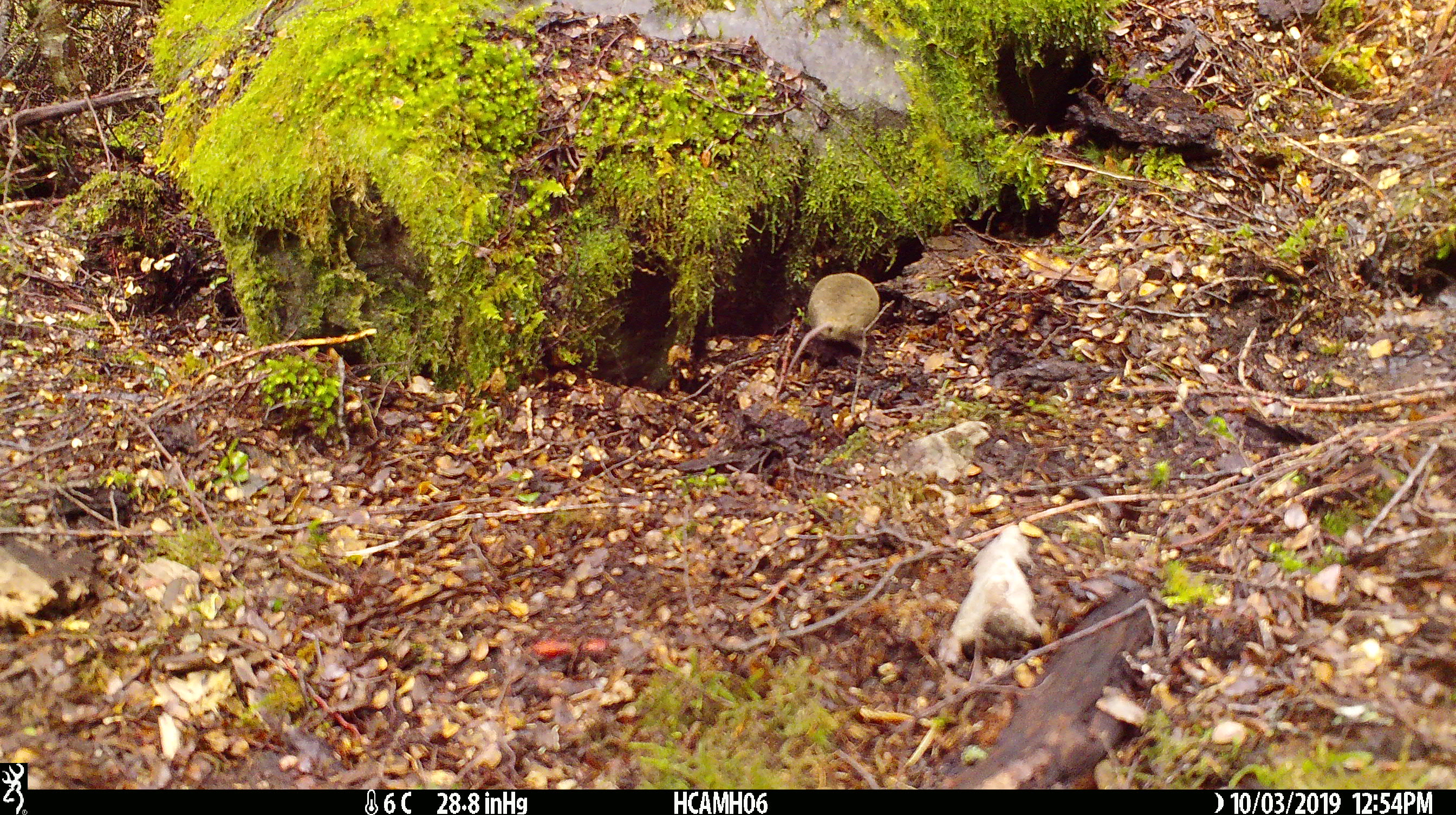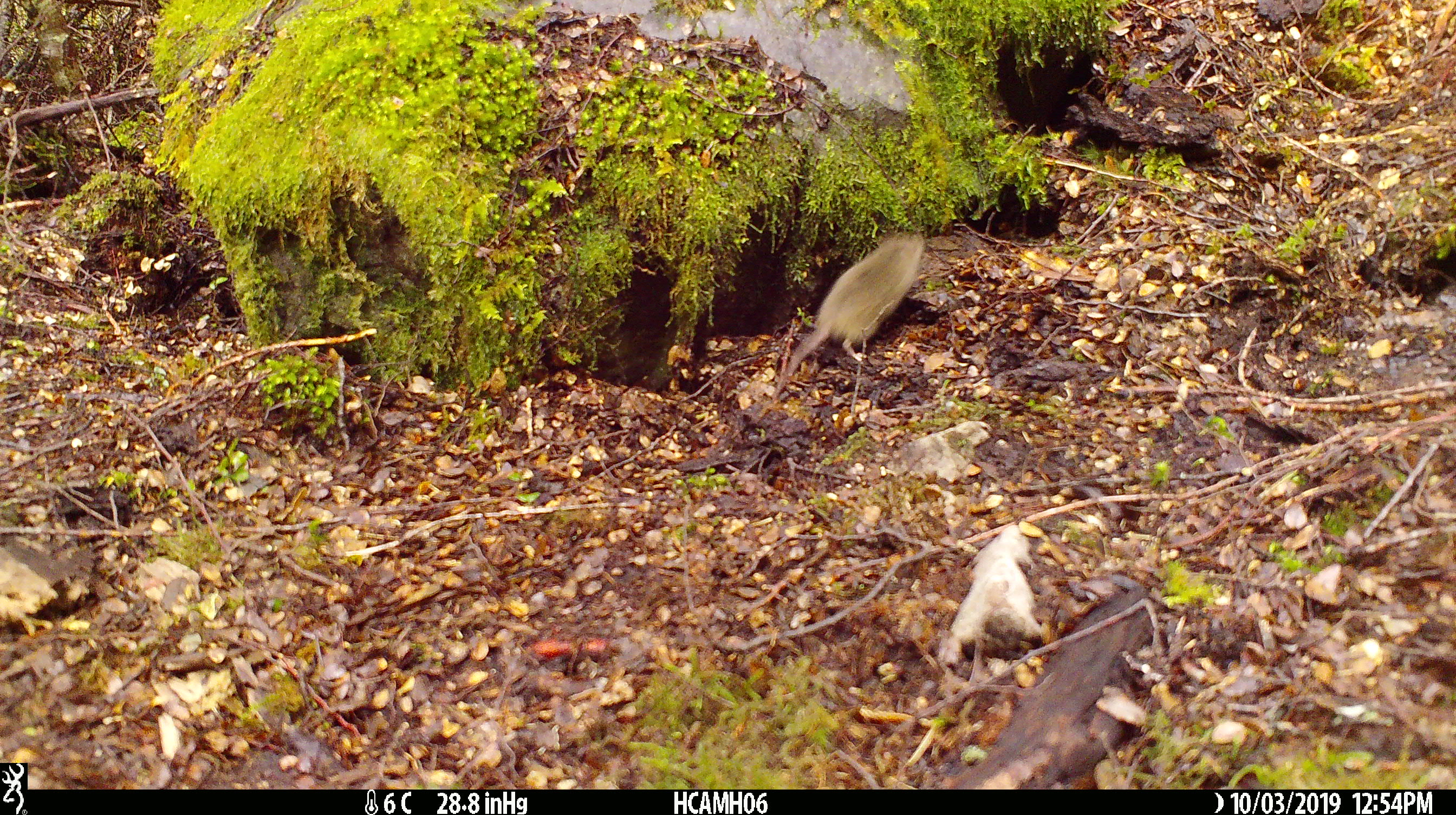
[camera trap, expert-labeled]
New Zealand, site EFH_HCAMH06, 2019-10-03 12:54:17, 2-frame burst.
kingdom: Animalia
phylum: Chordata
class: Mammalia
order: Rodentia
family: Muridae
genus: Mus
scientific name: Mus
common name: mouse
Mouse (Mus).